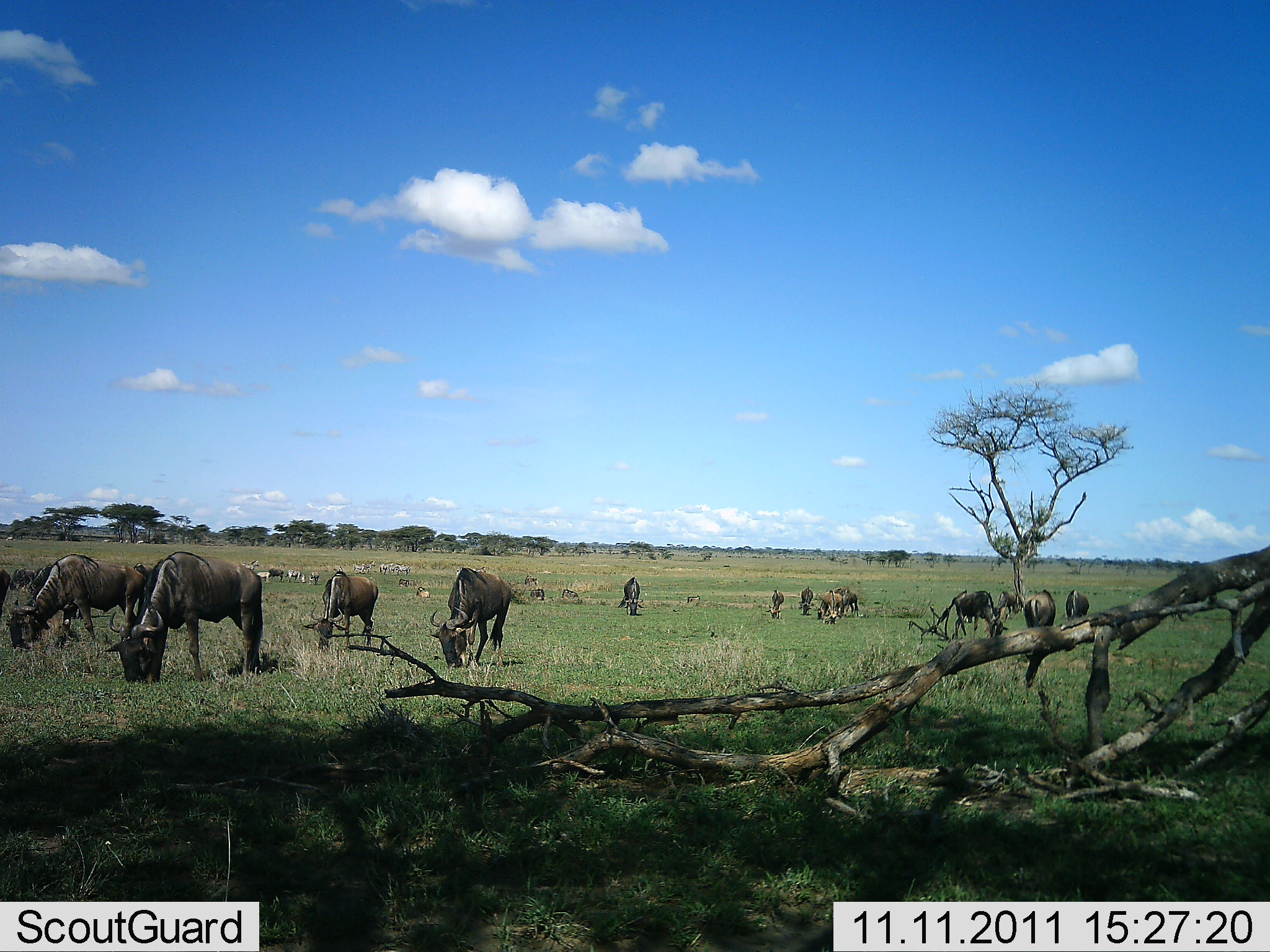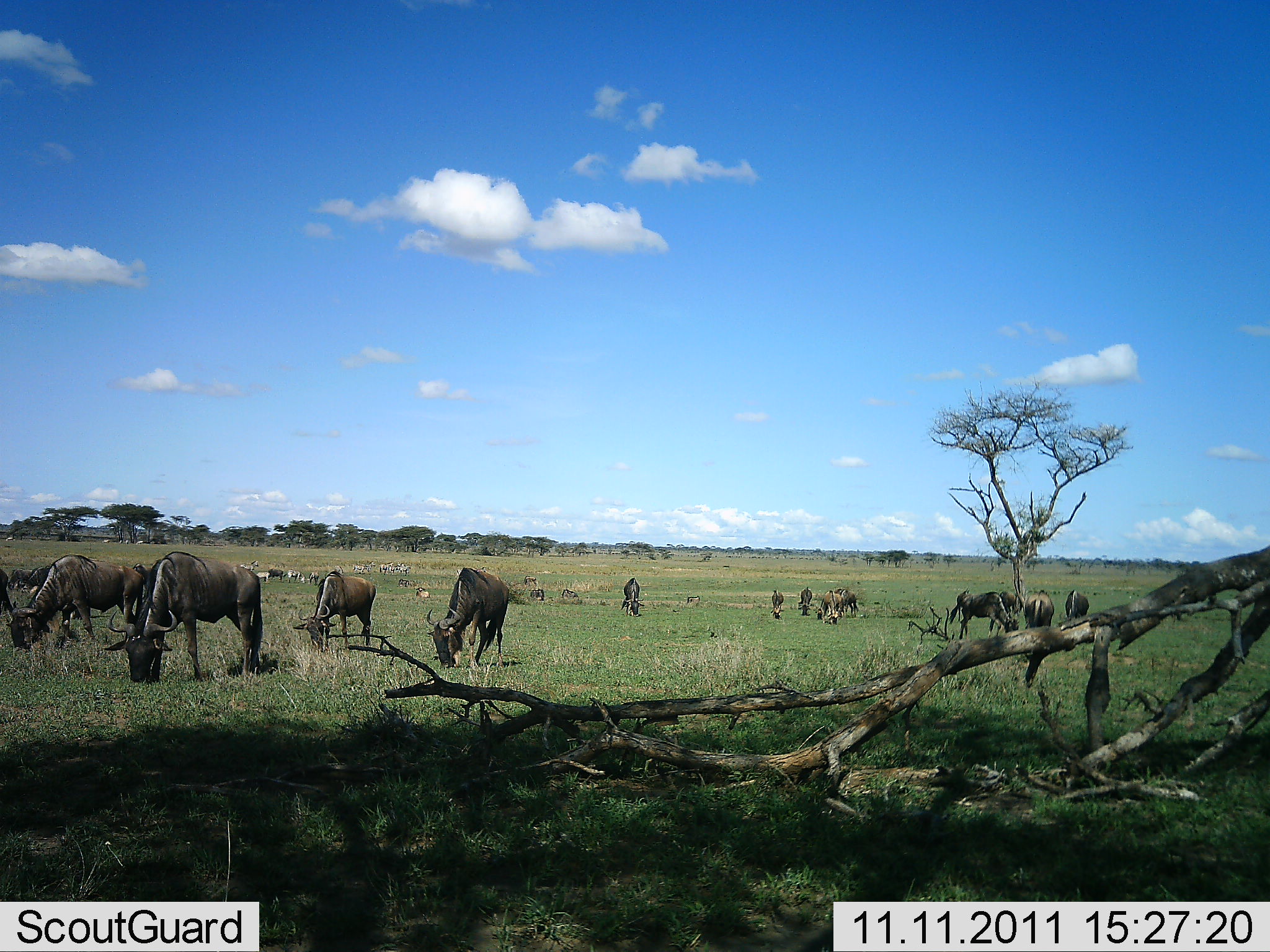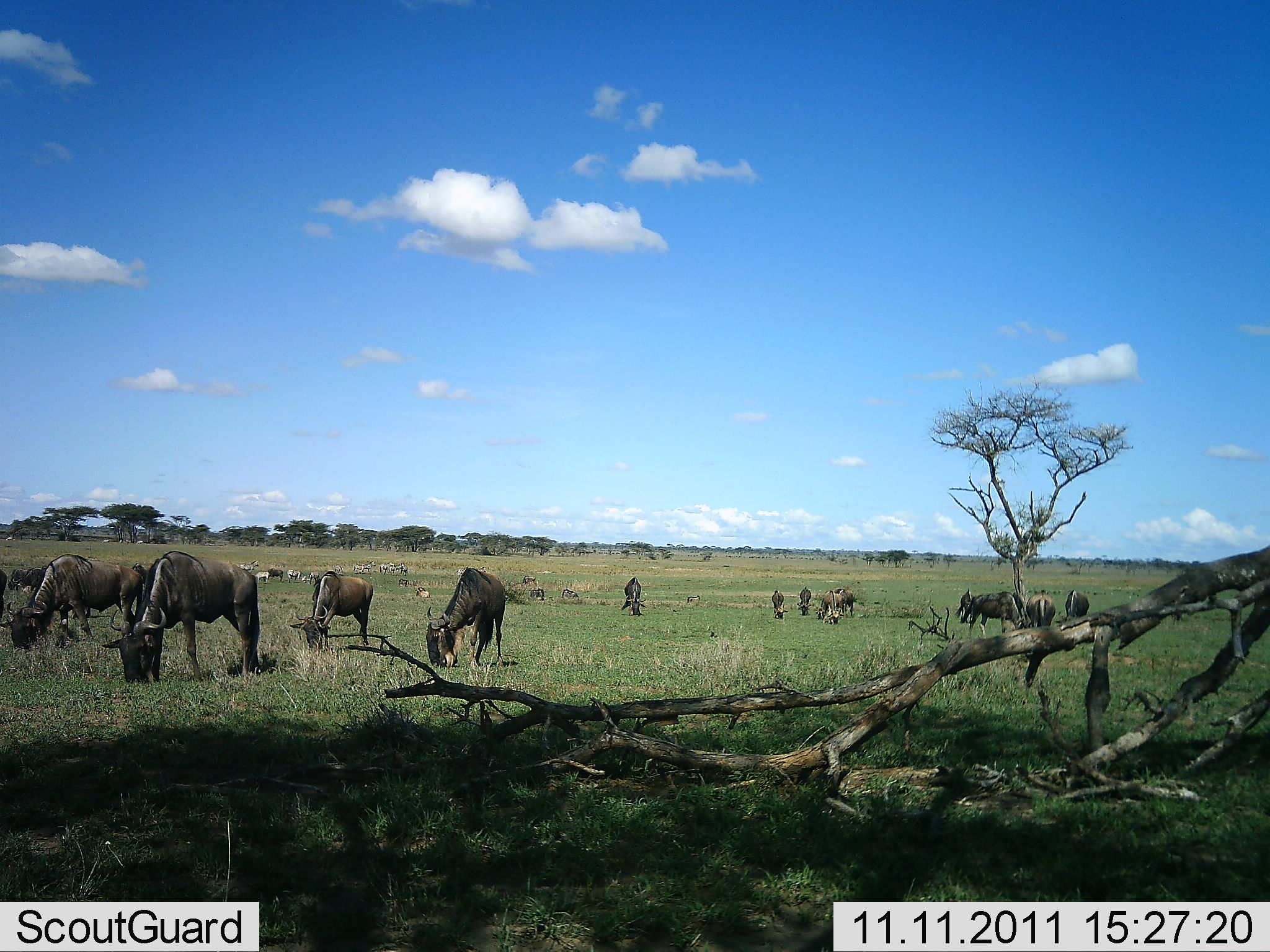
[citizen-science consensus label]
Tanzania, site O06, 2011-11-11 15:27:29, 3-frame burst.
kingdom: Animalia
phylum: Chordata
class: Mammalia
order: Artiodactyla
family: Bovidae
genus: Connochaetes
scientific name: Connochaetes taurinus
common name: blue wildebeest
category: wildebeest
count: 11-50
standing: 29%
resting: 0%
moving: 0%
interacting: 7%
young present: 0%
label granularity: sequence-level